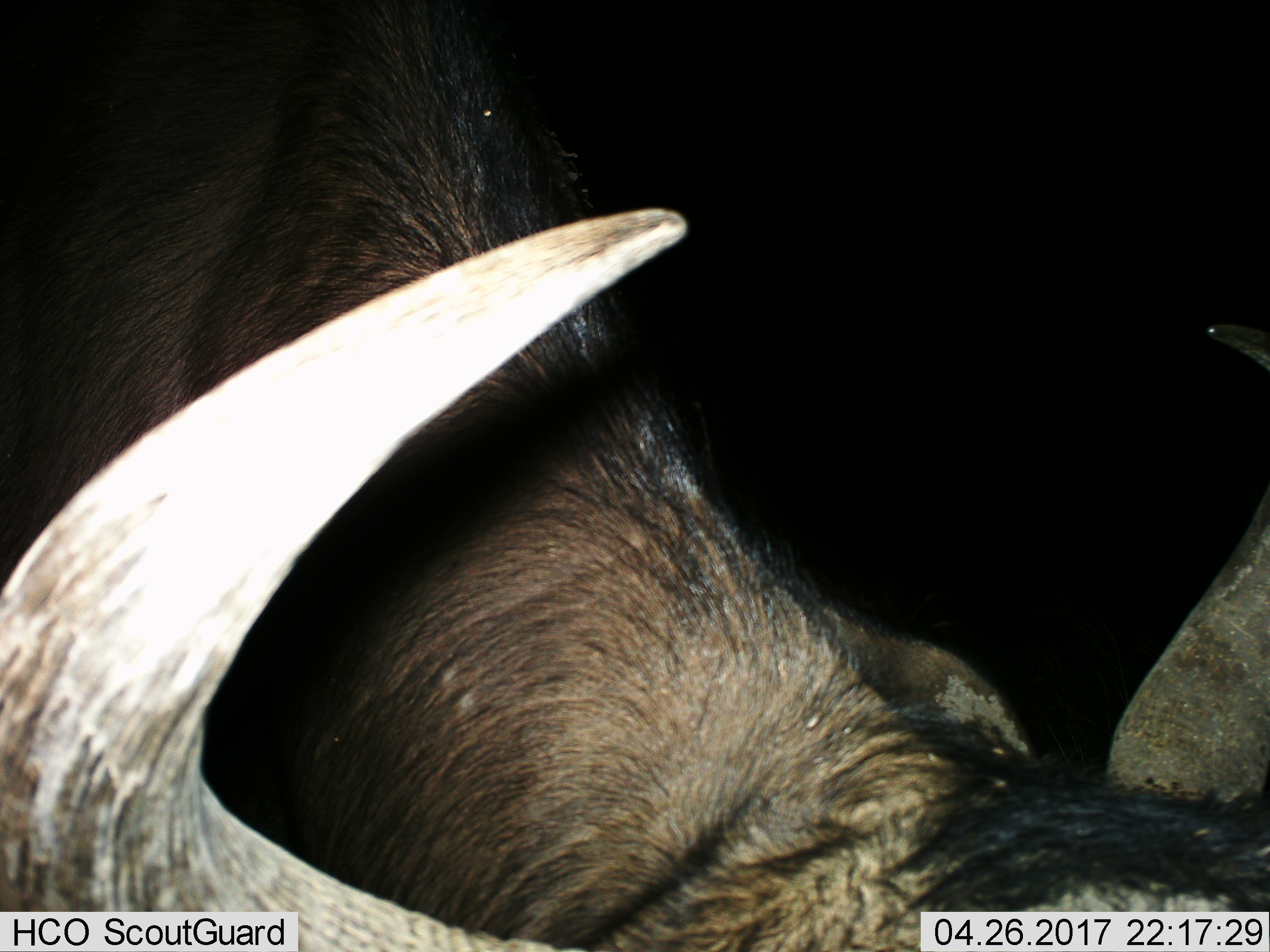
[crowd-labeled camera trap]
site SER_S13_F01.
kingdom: Animalia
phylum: Chordata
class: Mammalia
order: Artiodactyla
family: Bovidae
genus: Connochaetes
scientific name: Connochaetes taurinus taurinus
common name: blue wildebeest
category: wildebeestblue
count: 1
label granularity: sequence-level